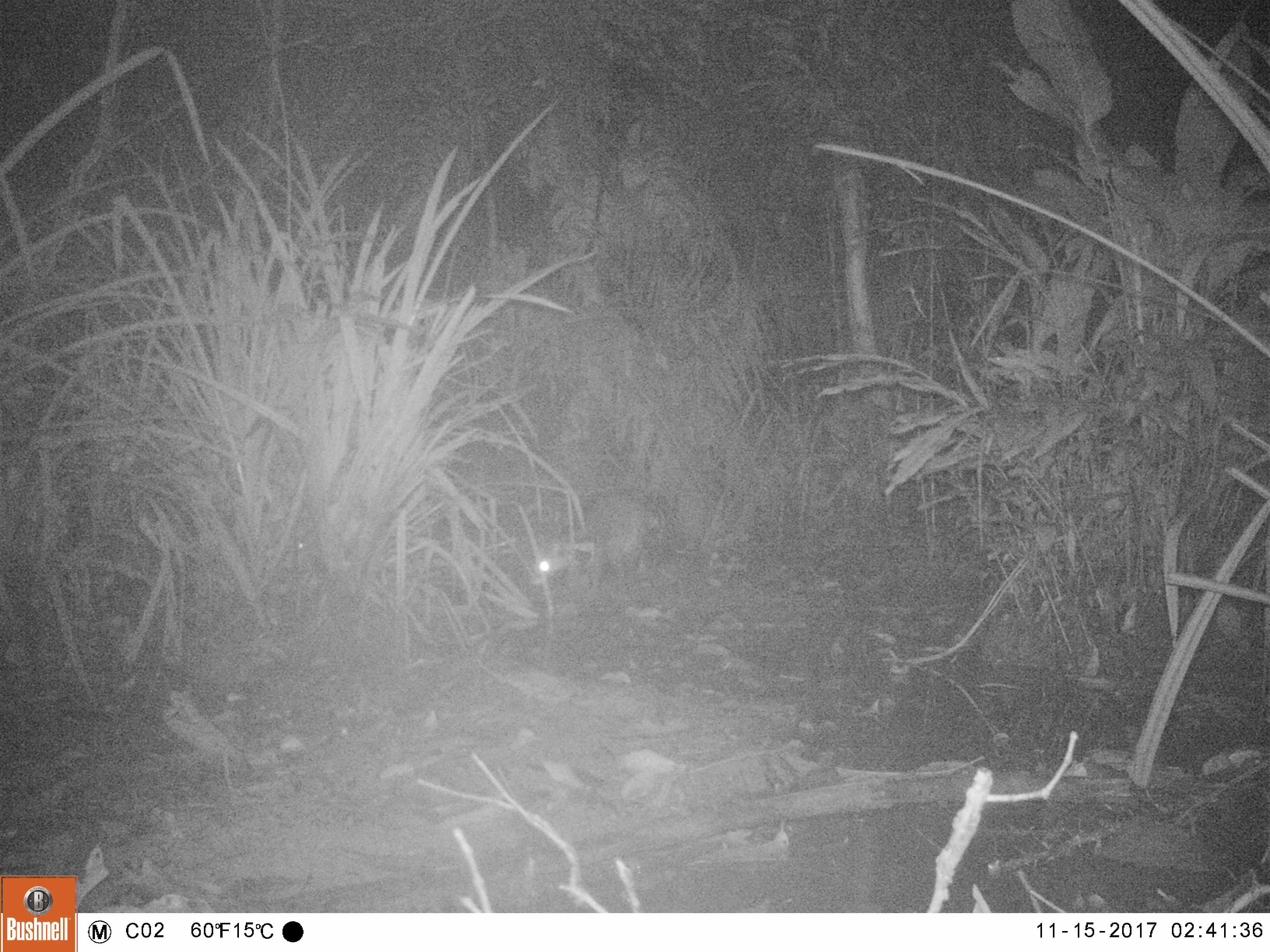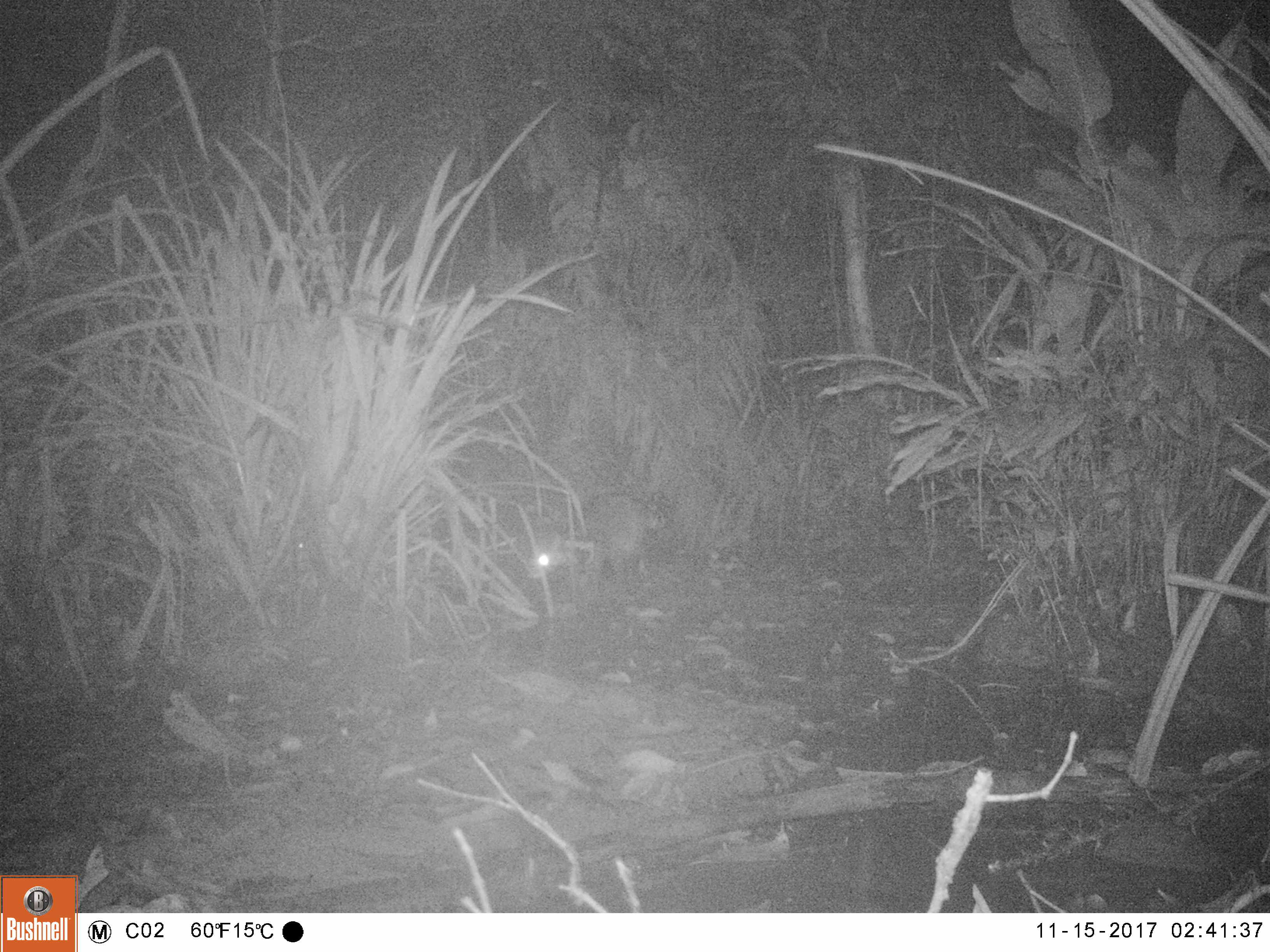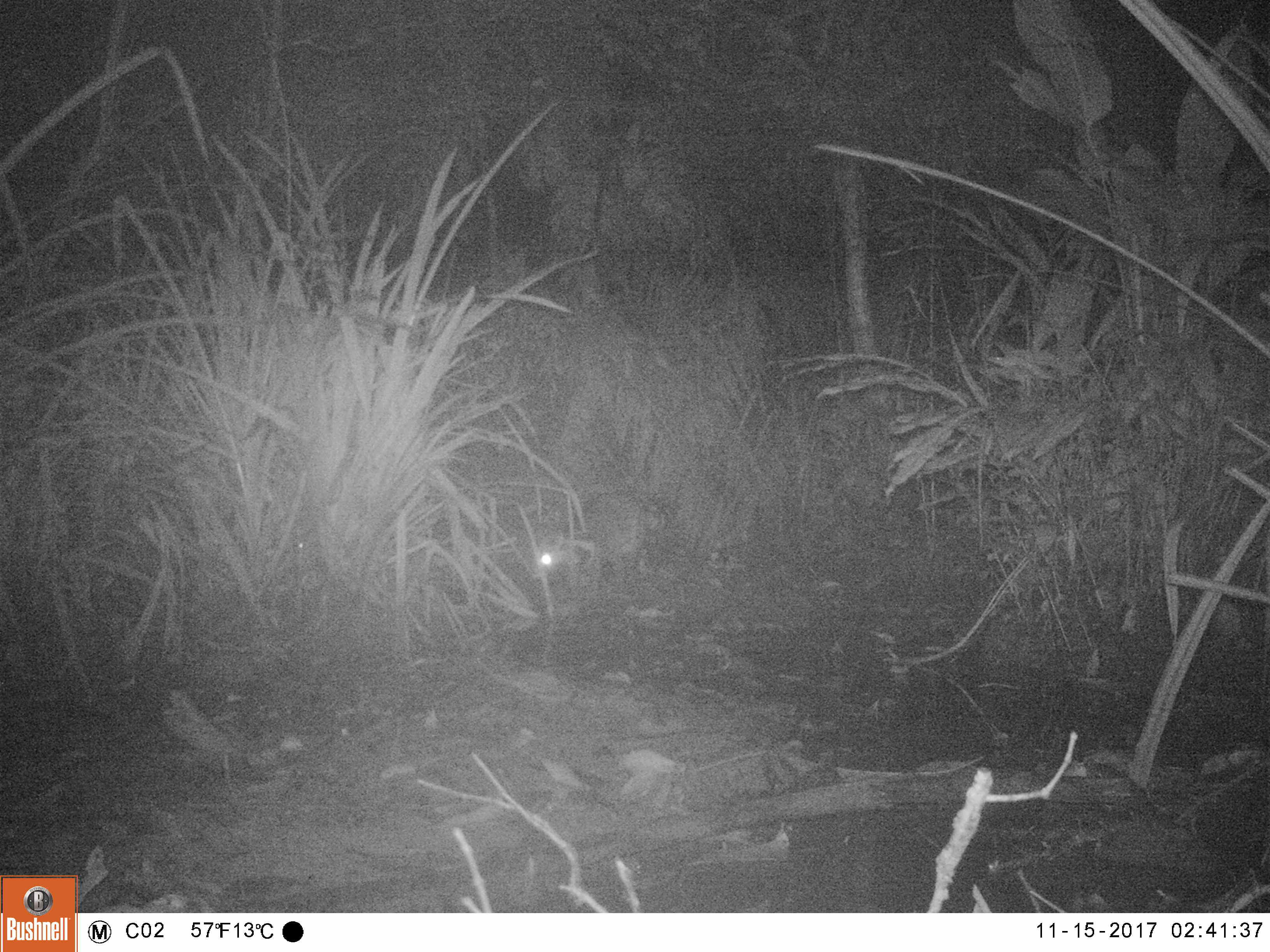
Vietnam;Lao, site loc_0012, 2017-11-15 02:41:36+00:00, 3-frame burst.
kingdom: Animalia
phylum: Chordata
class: Mammalia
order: Carnivora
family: Viverridae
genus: Viverra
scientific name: Viverra zibetha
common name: large indian civet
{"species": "large indian civet (Viverra zibetha)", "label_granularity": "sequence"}